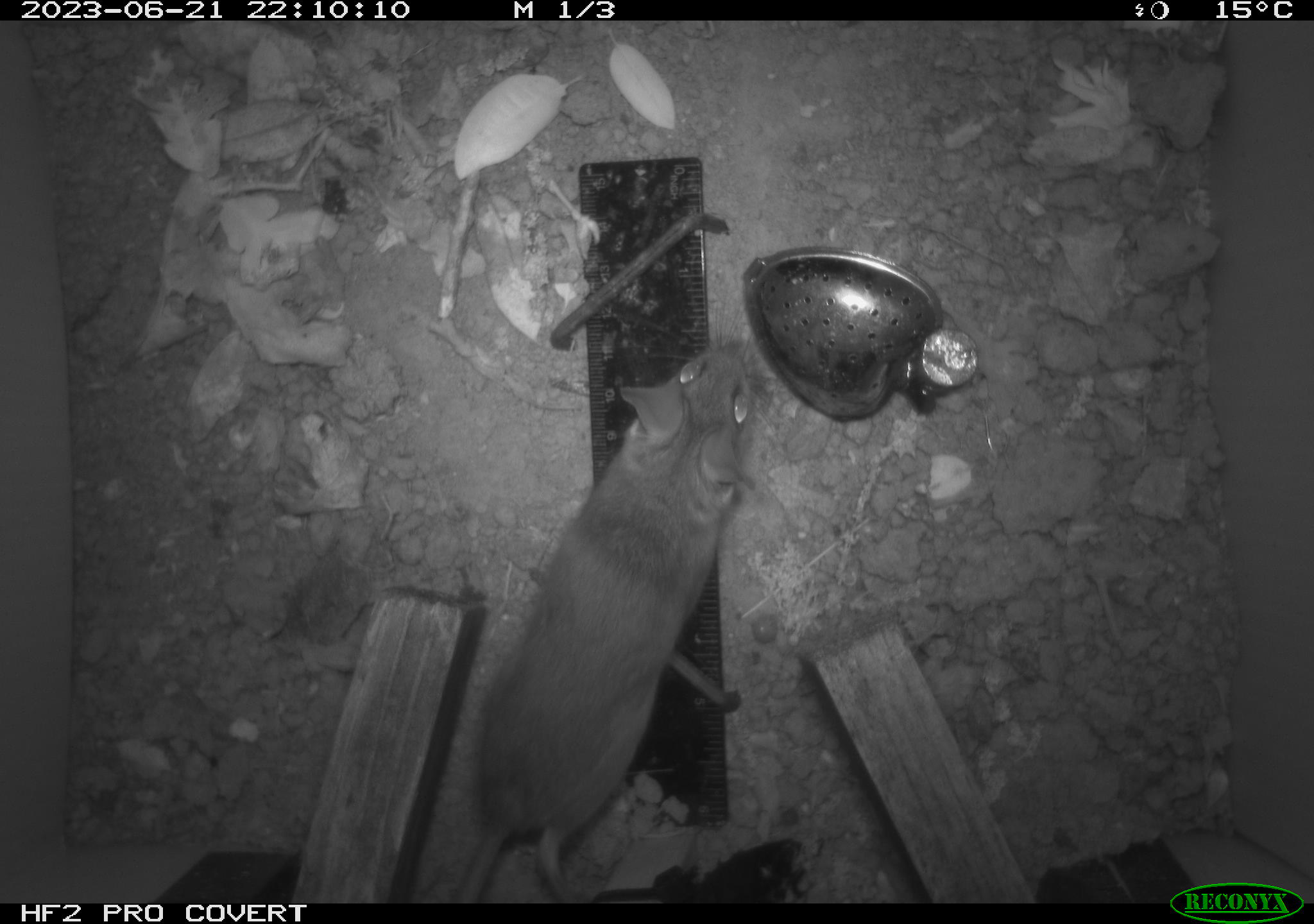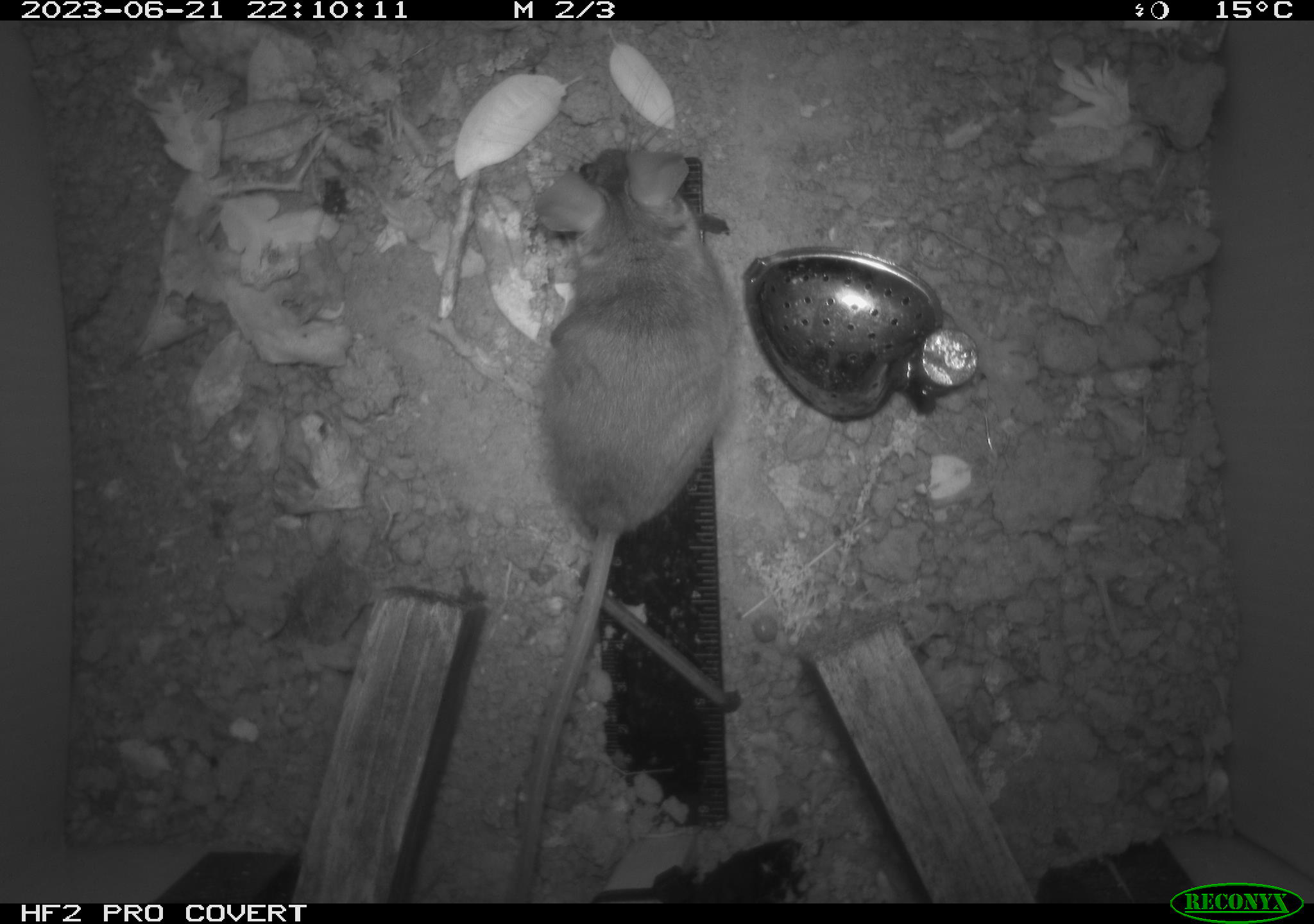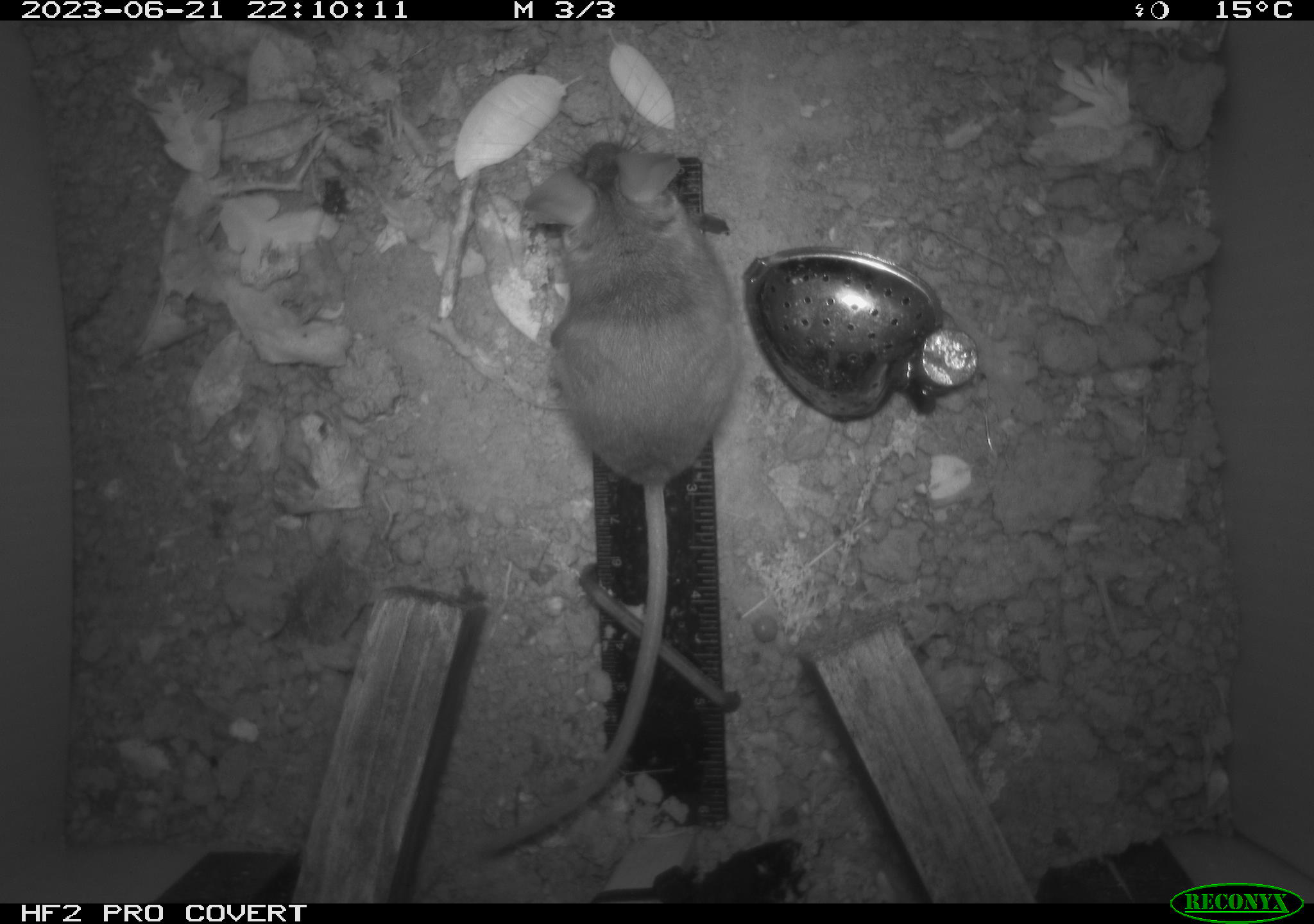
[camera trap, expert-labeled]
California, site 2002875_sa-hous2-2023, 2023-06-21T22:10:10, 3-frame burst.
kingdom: Animalia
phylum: Chordata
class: Mammalia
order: Rodentia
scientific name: Rodentia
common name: mouse species